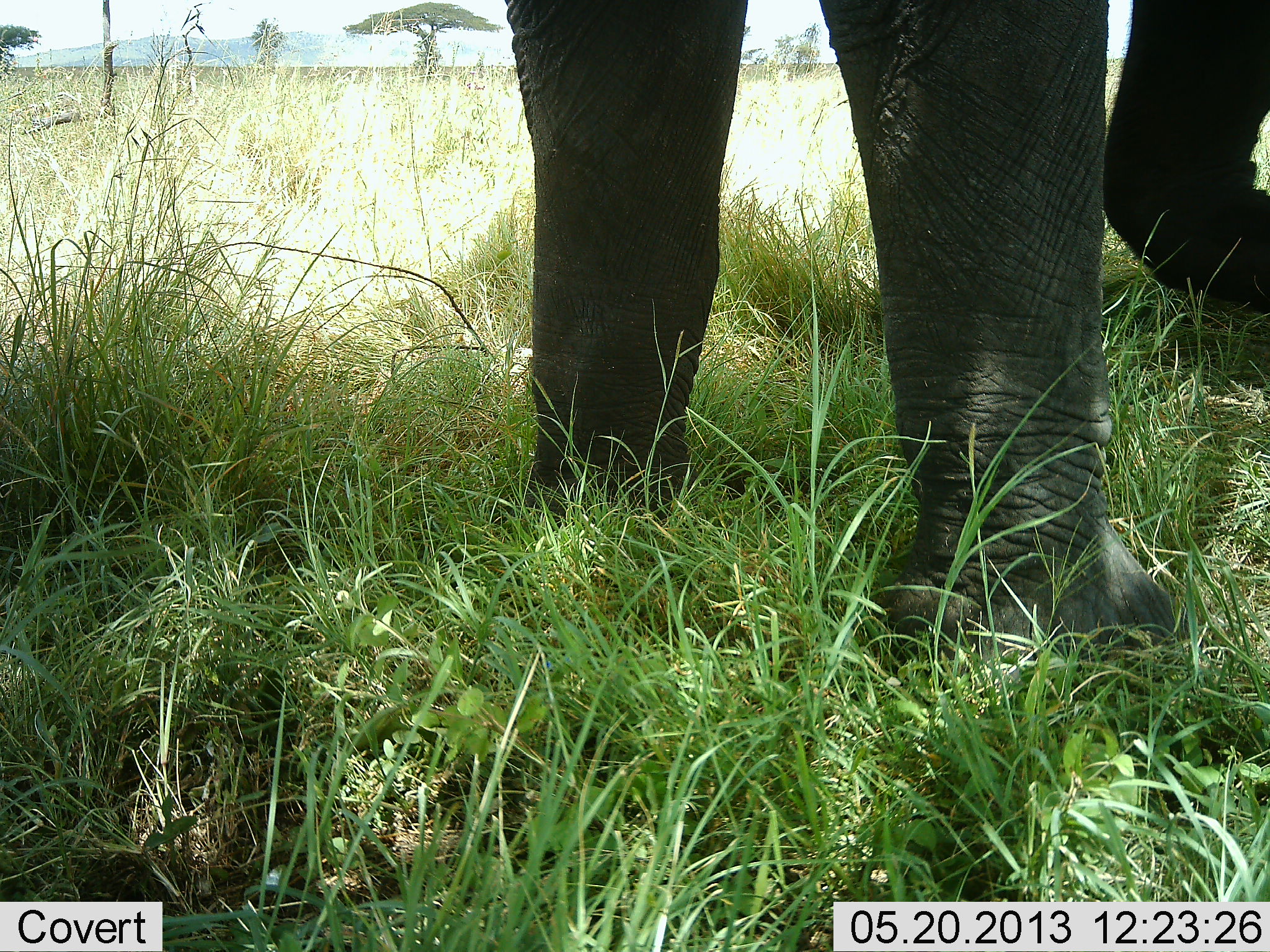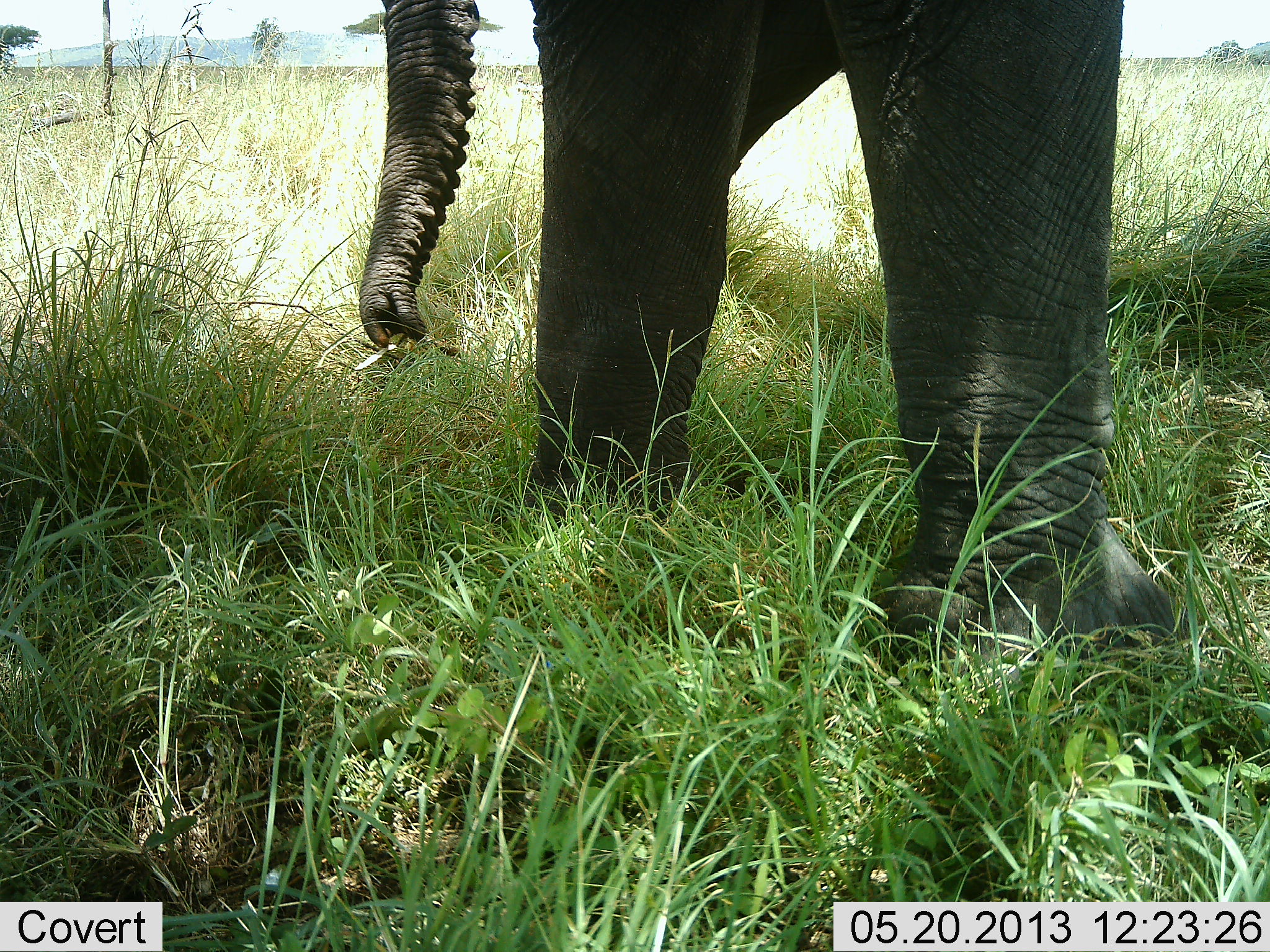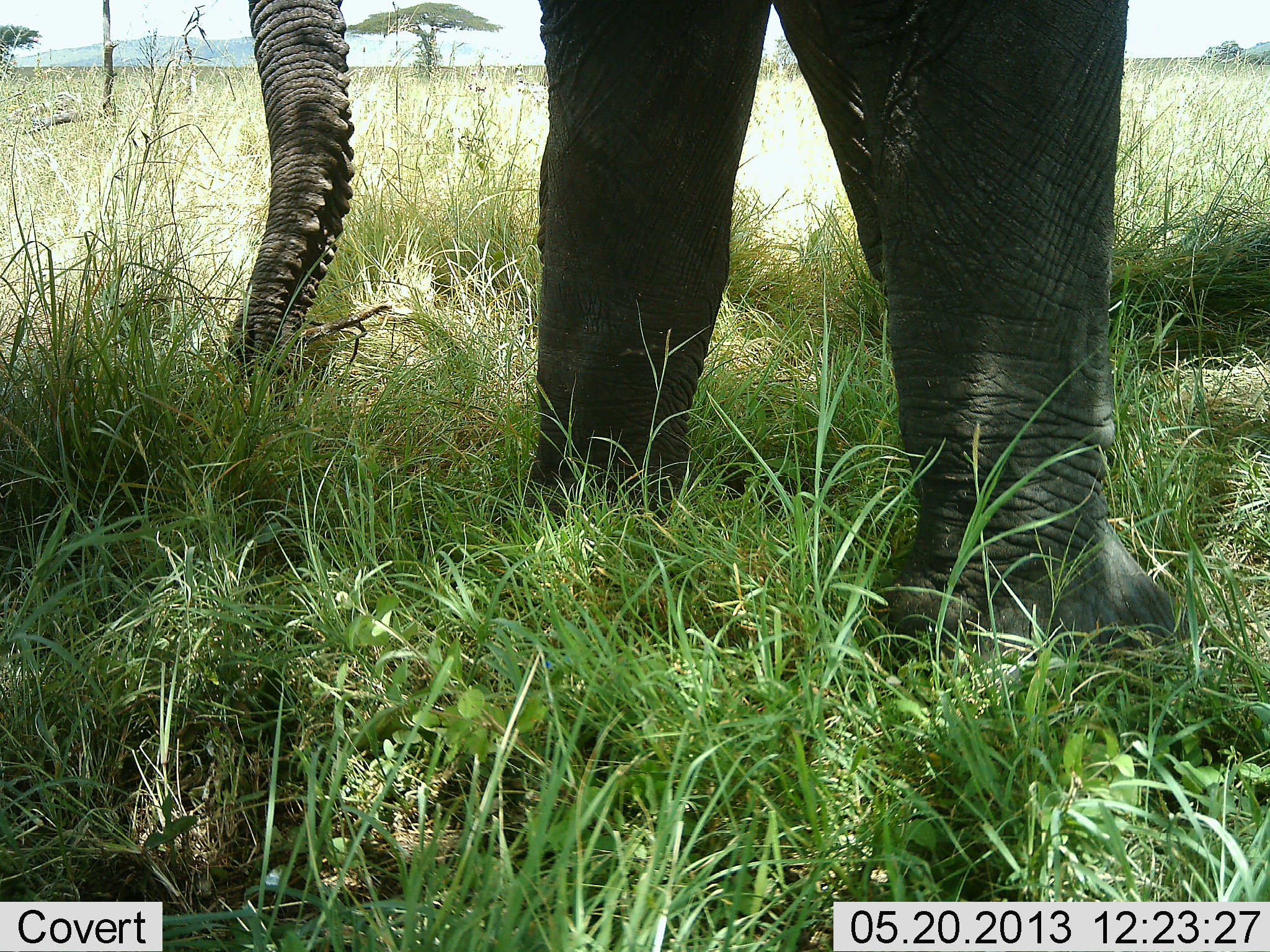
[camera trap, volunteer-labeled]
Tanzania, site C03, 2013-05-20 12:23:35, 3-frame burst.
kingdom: Animalia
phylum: Chordata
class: Mammalia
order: Proboscidea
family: Elephantidae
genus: Loxodonta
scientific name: Loxodonta africana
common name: african bush elephant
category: elephant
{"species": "elephant (african bush elephant) (Loxodonta africana)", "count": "1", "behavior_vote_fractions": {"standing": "52%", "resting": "4%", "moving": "24%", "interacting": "0%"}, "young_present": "0%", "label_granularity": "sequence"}